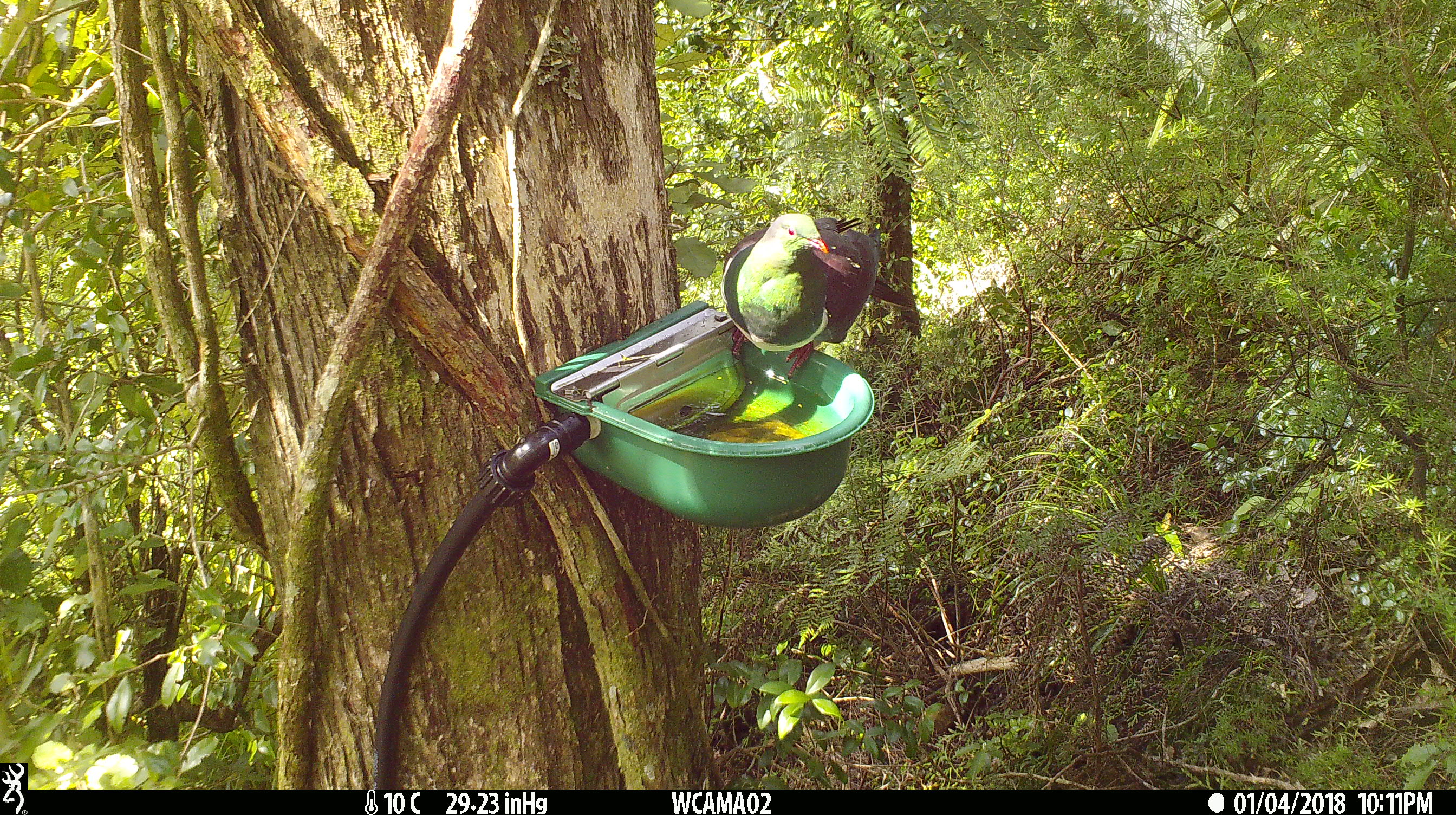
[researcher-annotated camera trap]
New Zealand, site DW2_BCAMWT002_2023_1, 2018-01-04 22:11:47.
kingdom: Animalia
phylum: Chordata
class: Aves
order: Columbiformes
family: Columbidae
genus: Hemiphaga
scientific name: Hemiphaga novaeseelandiae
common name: new zealand pigeon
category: kereru